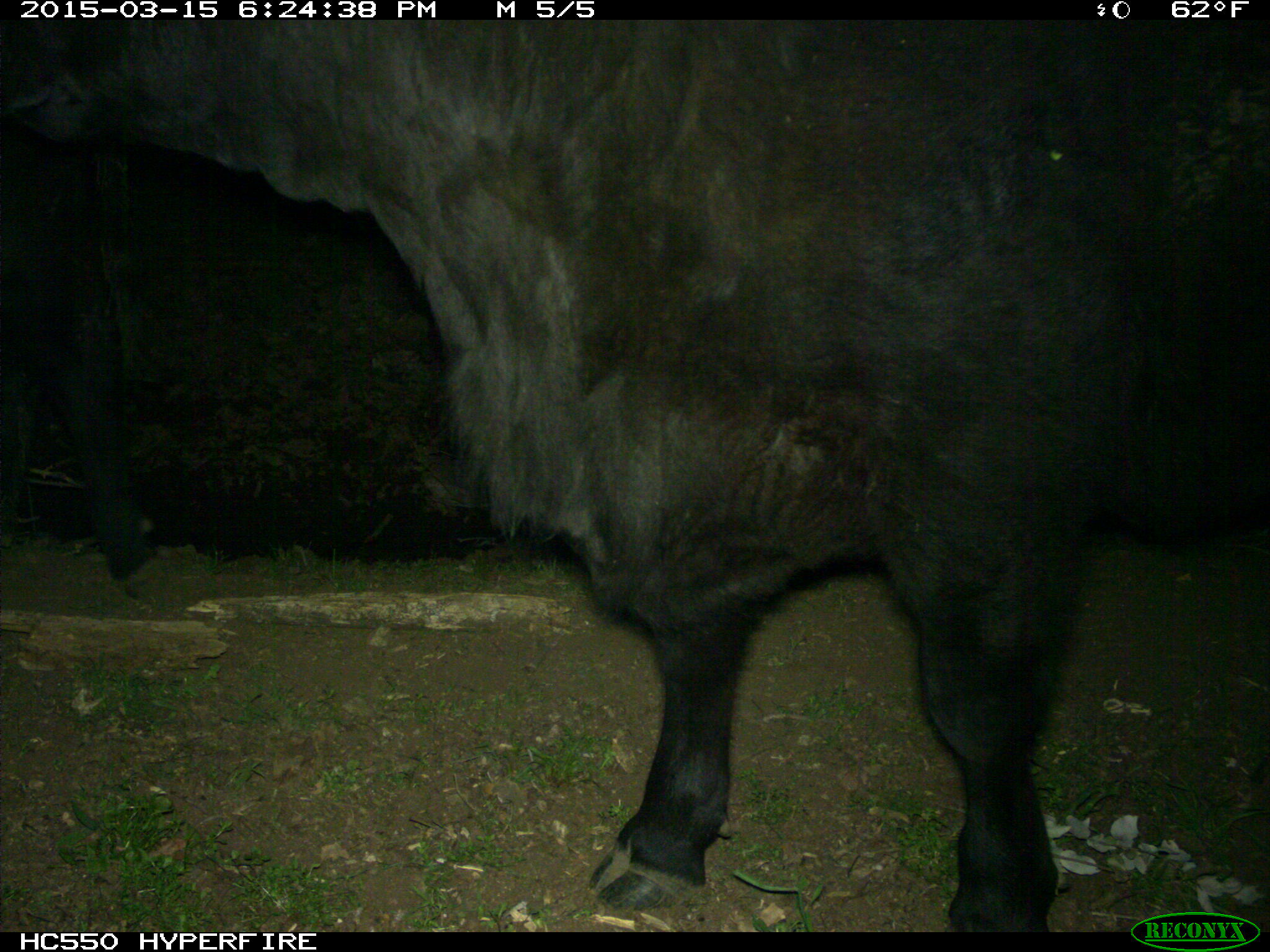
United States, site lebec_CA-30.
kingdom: Animalia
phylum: Chordata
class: Mammalia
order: Artiodactyla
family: Bovidae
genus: Bos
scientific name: Bos taurus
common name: domestic cow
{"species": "Bos taurus (domestic cow)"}